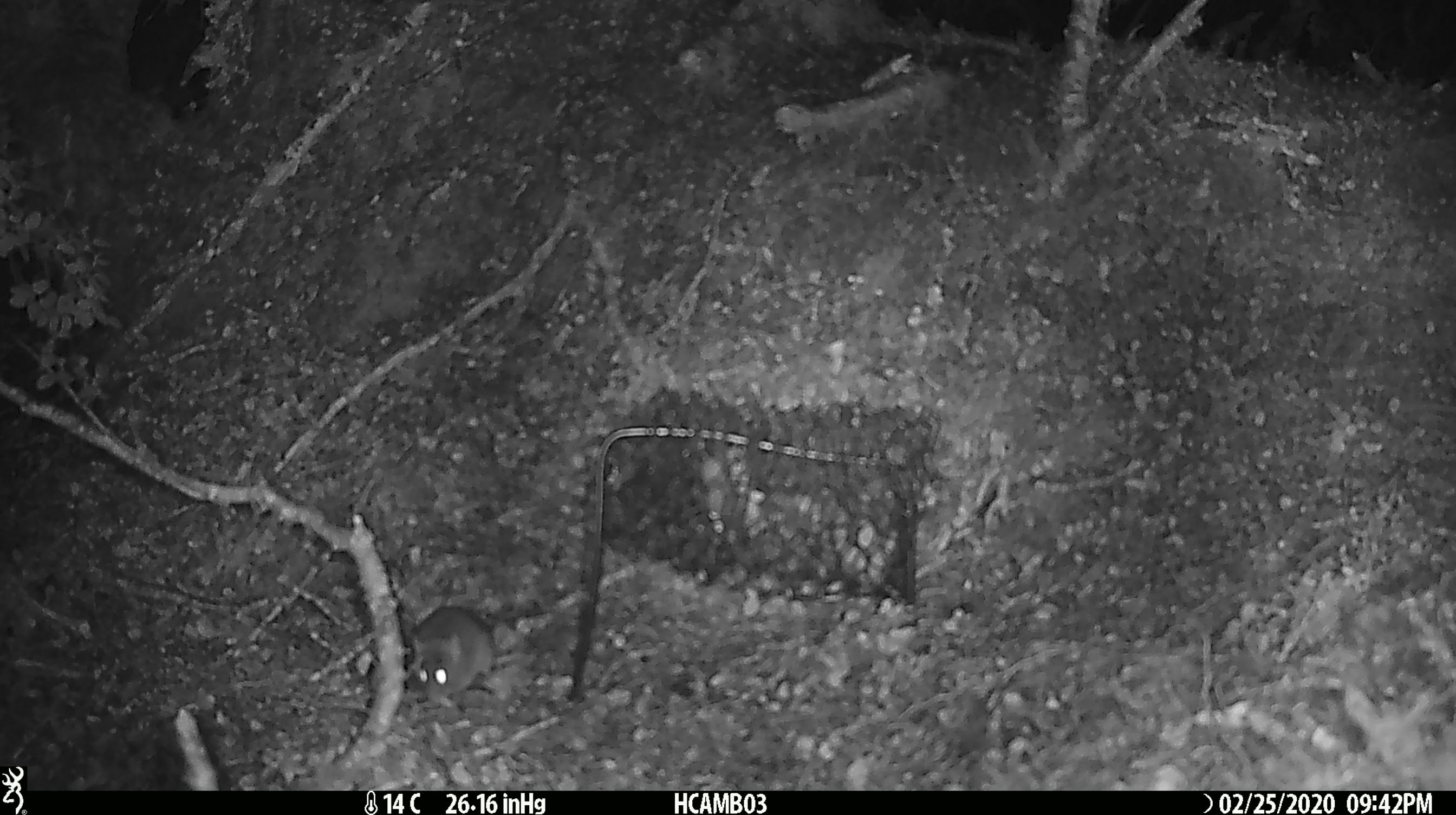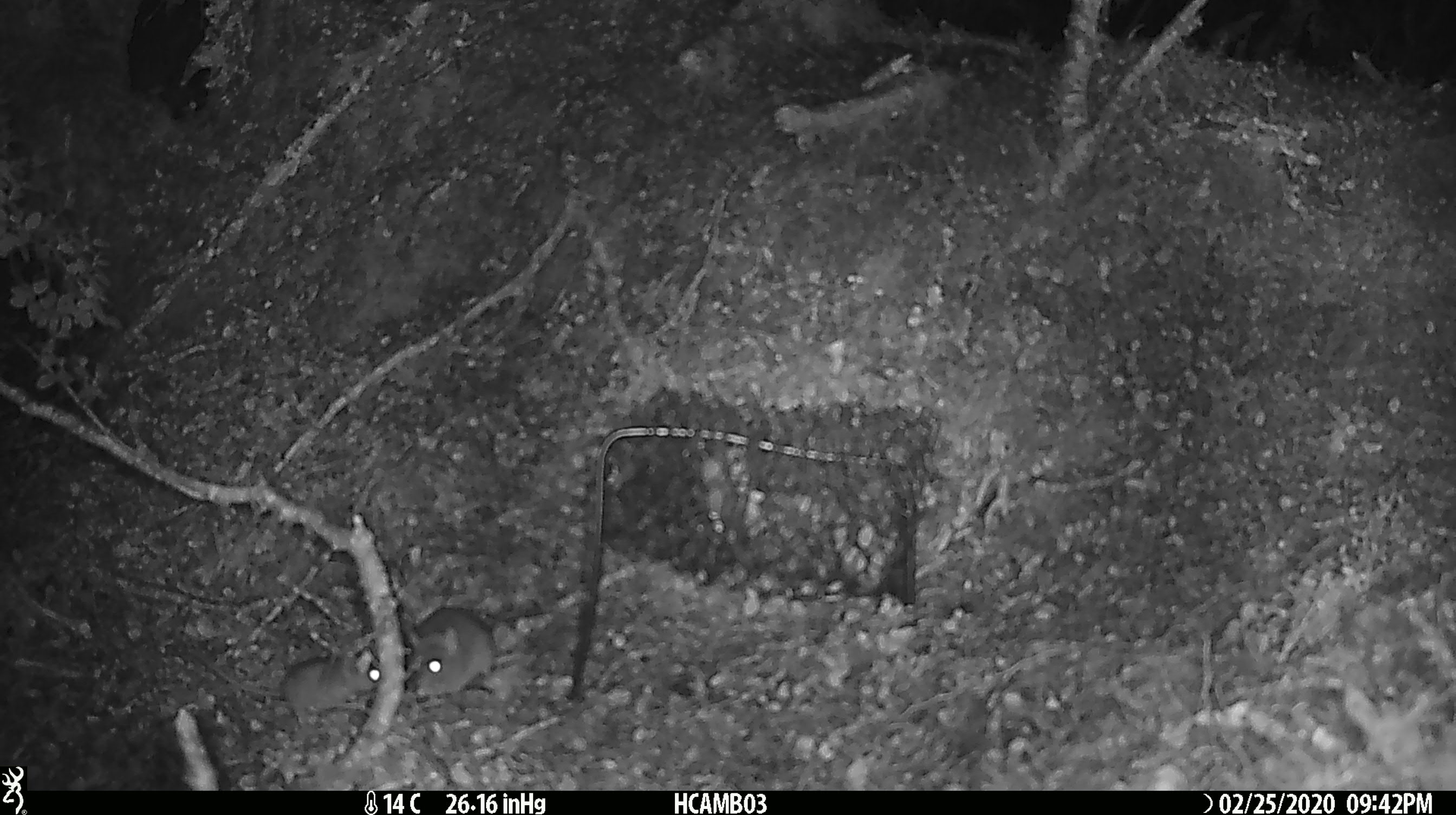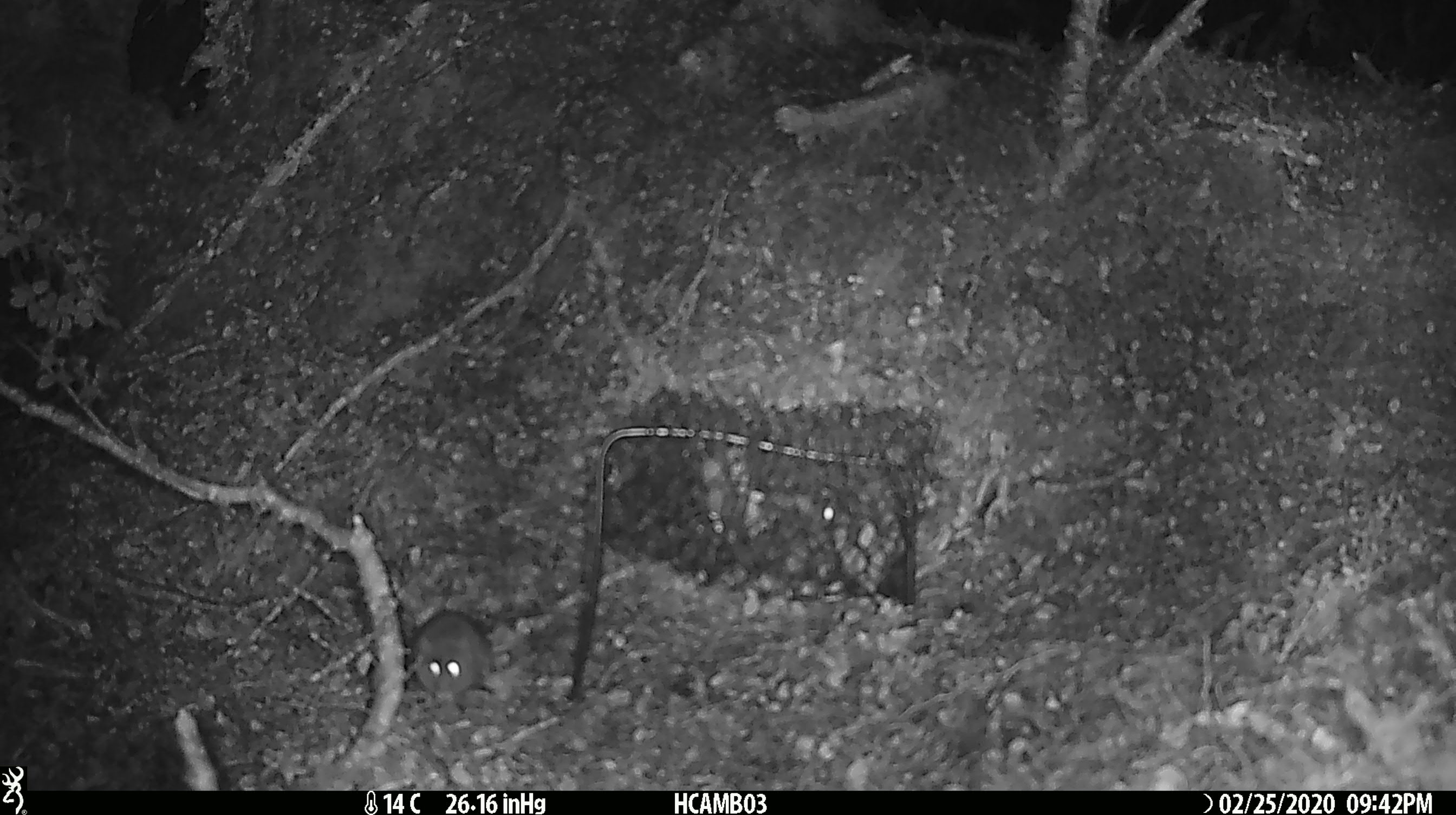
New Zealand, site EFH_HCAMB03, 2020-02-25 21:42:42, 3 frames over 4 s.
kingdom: Animalia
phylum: Chordata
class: Mammalia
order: Rodentia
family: Muridae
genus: Mus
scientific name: Mus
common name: mouse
Mouse (Mus).